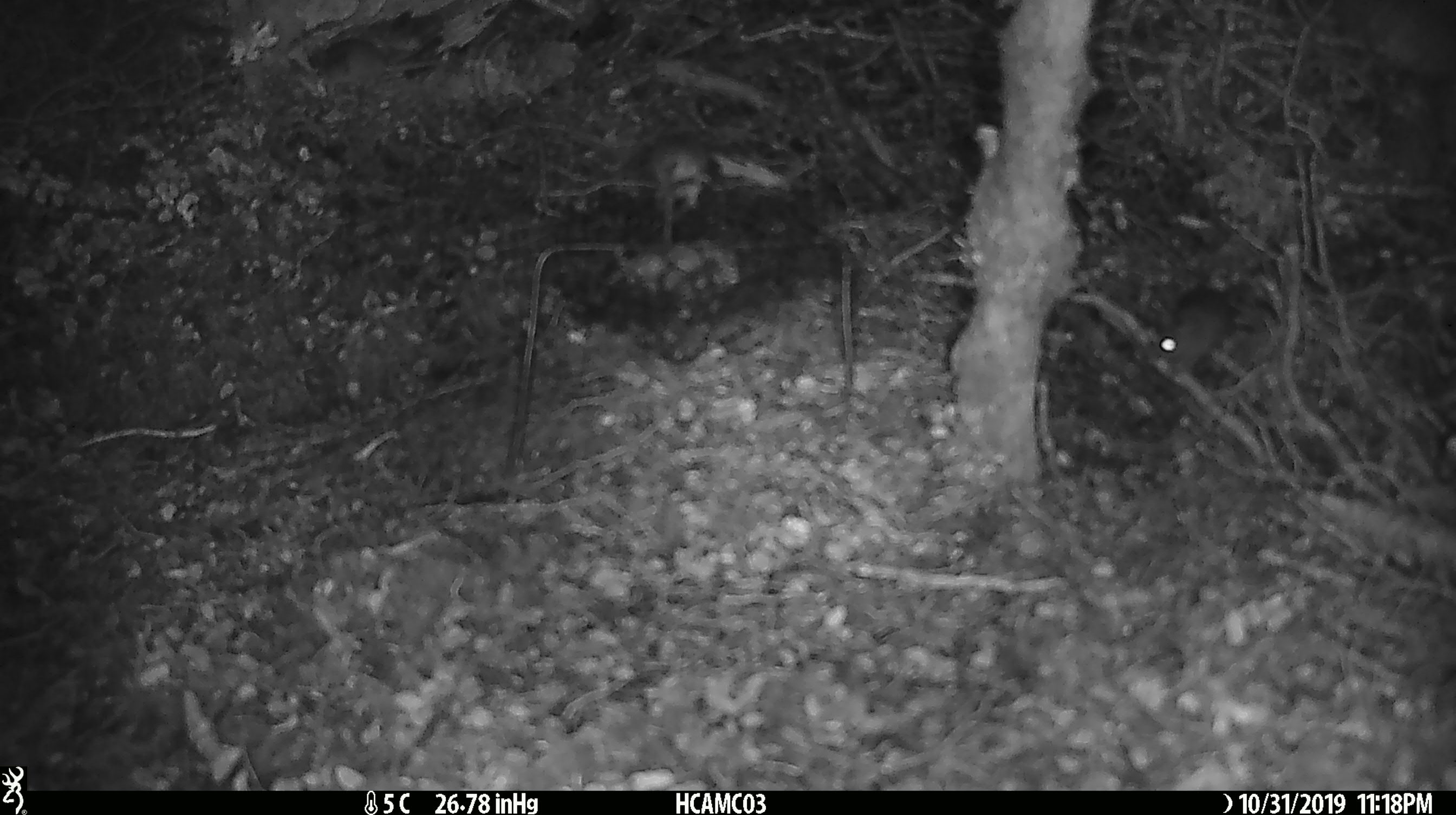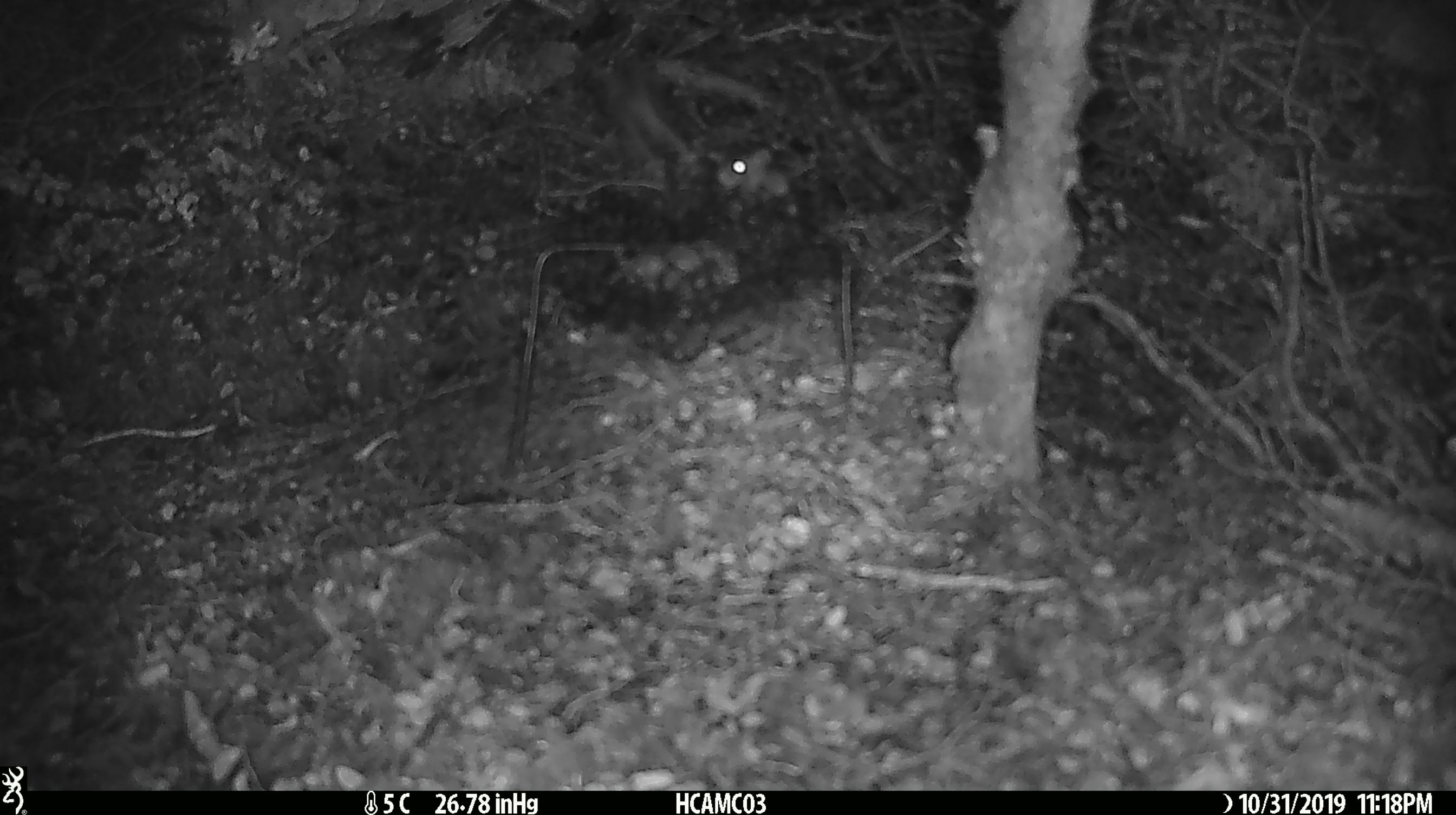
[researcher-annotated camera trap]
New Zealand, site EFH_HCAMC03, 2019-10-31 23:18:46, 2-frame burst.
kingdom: Animalia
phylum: Chordata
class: Mammalia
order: Rodentia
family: Muridae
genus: Mus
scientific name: Mus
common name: mouse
Mouse (Mus).